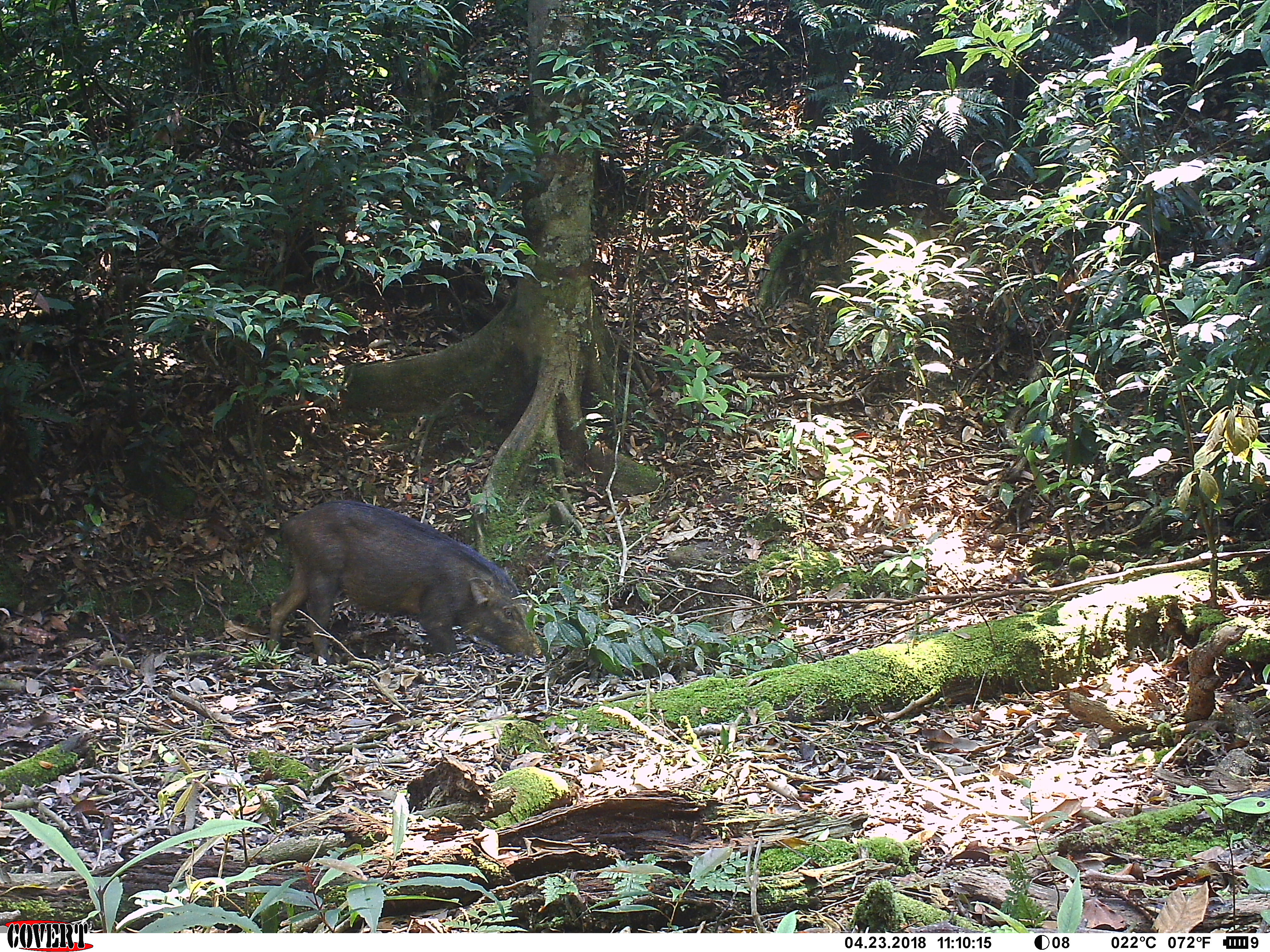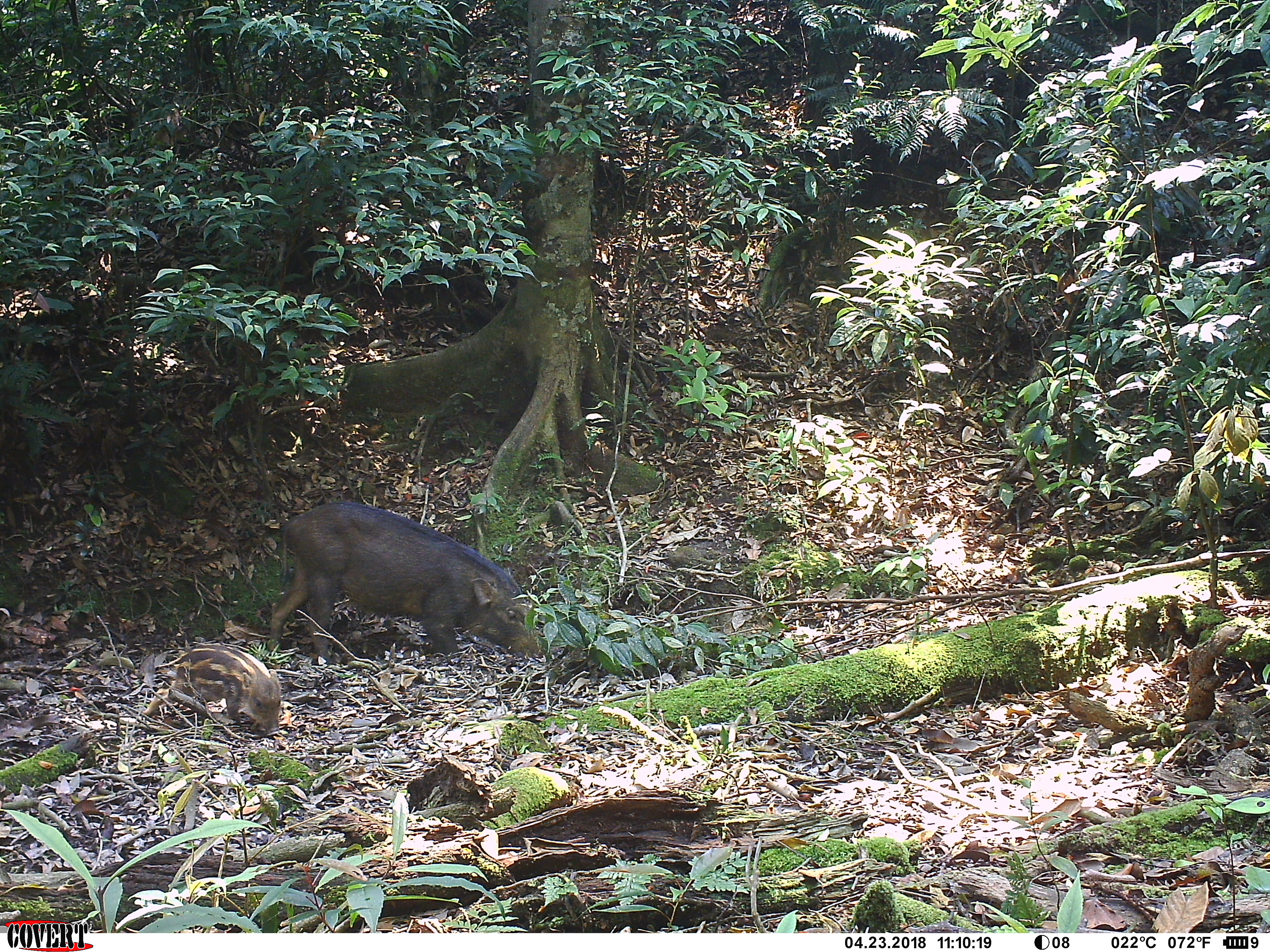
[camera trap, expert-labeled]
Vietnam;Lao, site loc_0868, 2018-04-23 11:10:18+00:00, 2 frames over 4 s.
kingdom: Animalia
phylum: Chordata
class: Mammalia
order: Artiodactyla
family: Suidae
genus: Sus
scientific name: Sus scrofa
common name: eurasian wild pig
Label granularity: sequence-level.